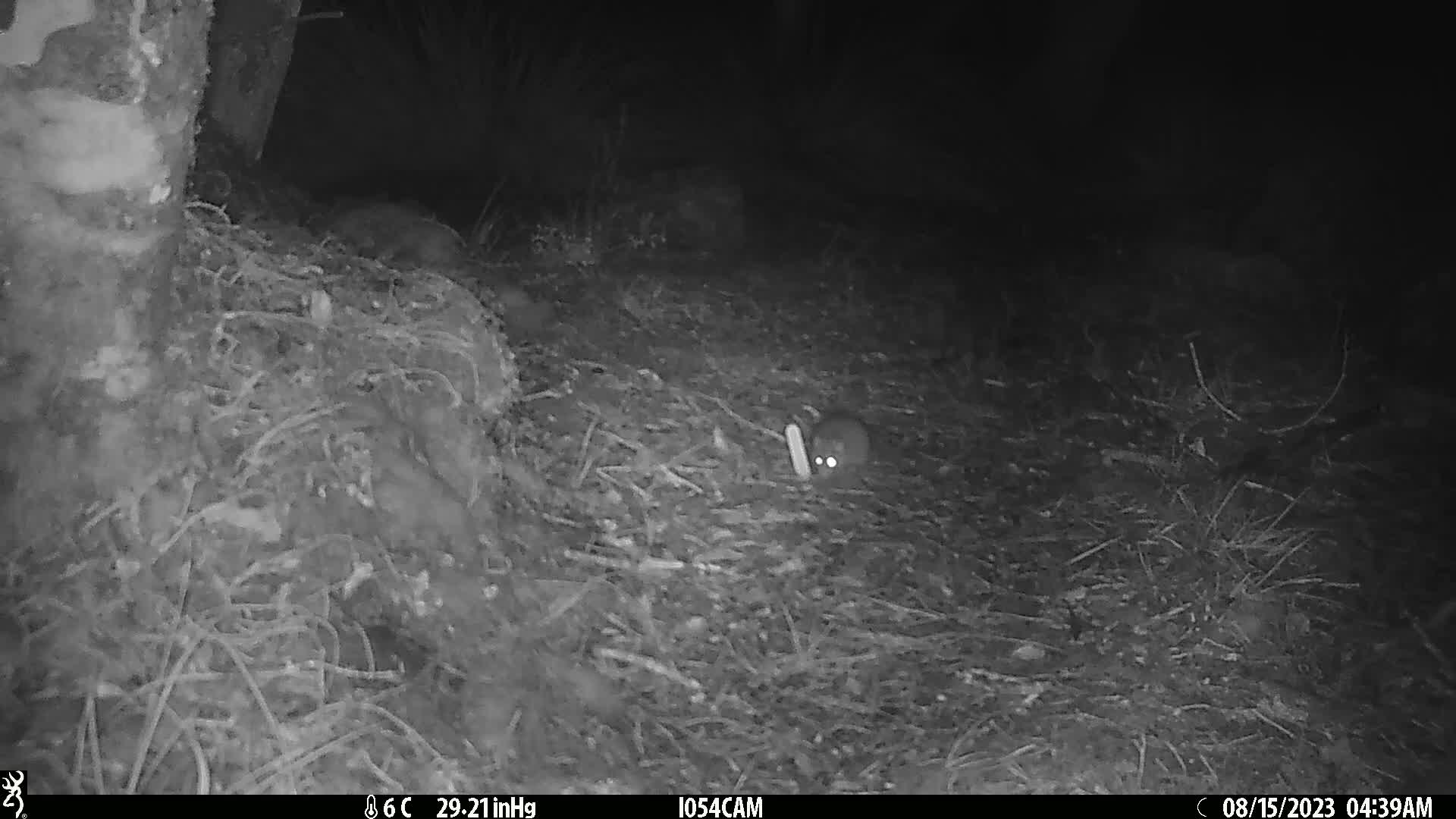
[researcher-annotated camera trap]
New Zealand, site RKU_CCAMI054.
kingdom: Animalia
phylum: Chordata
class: Mammalia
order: Rodentia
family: Muridae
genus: Rattus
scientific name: Rattus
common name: rat